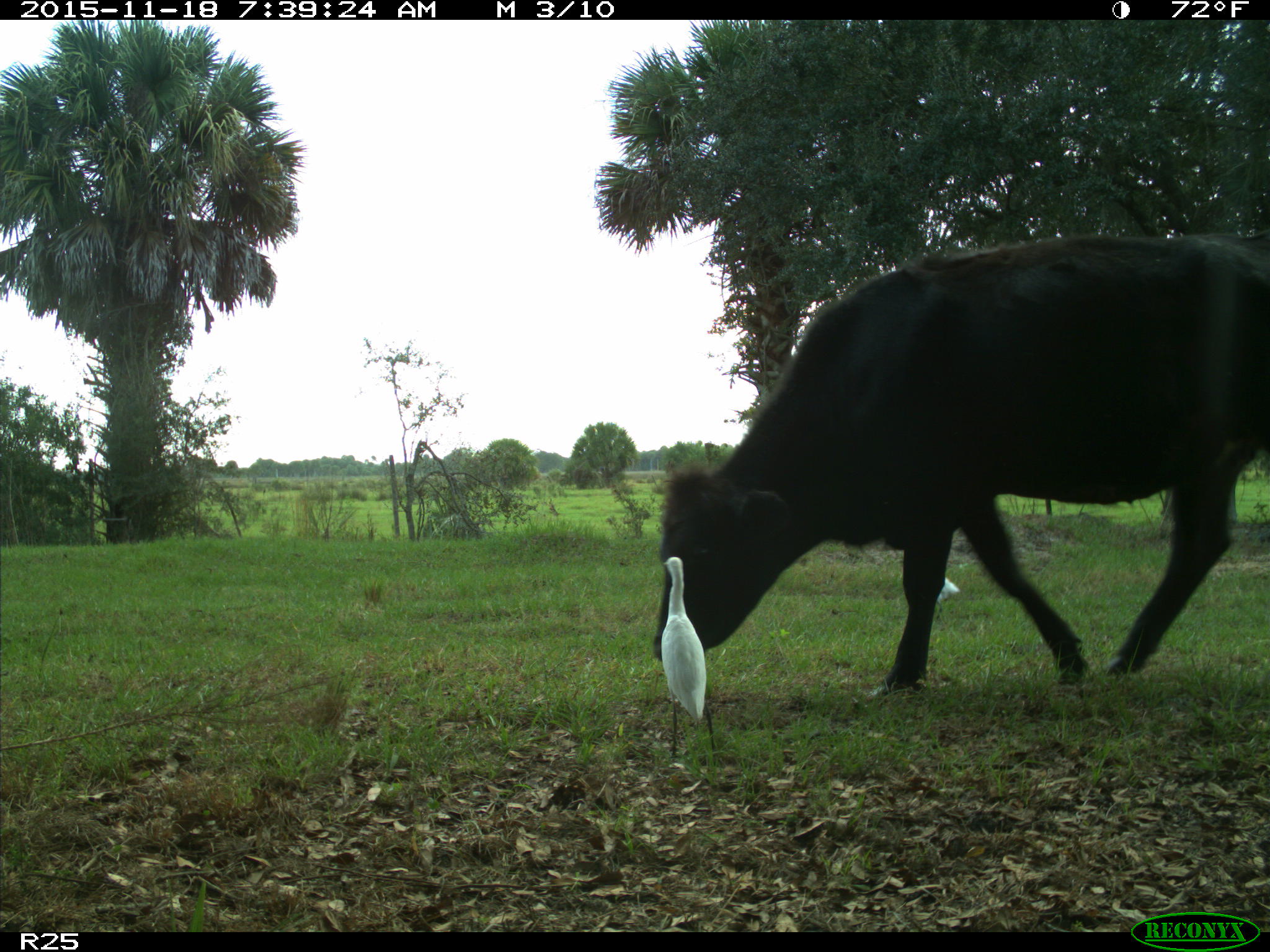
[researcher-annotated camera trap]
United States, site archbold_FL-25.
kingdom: Animalia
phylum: Chordata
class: Mammalia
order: Artiodactyla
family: Bovidae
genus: Bos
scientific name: Bos taurus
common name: domestic cow